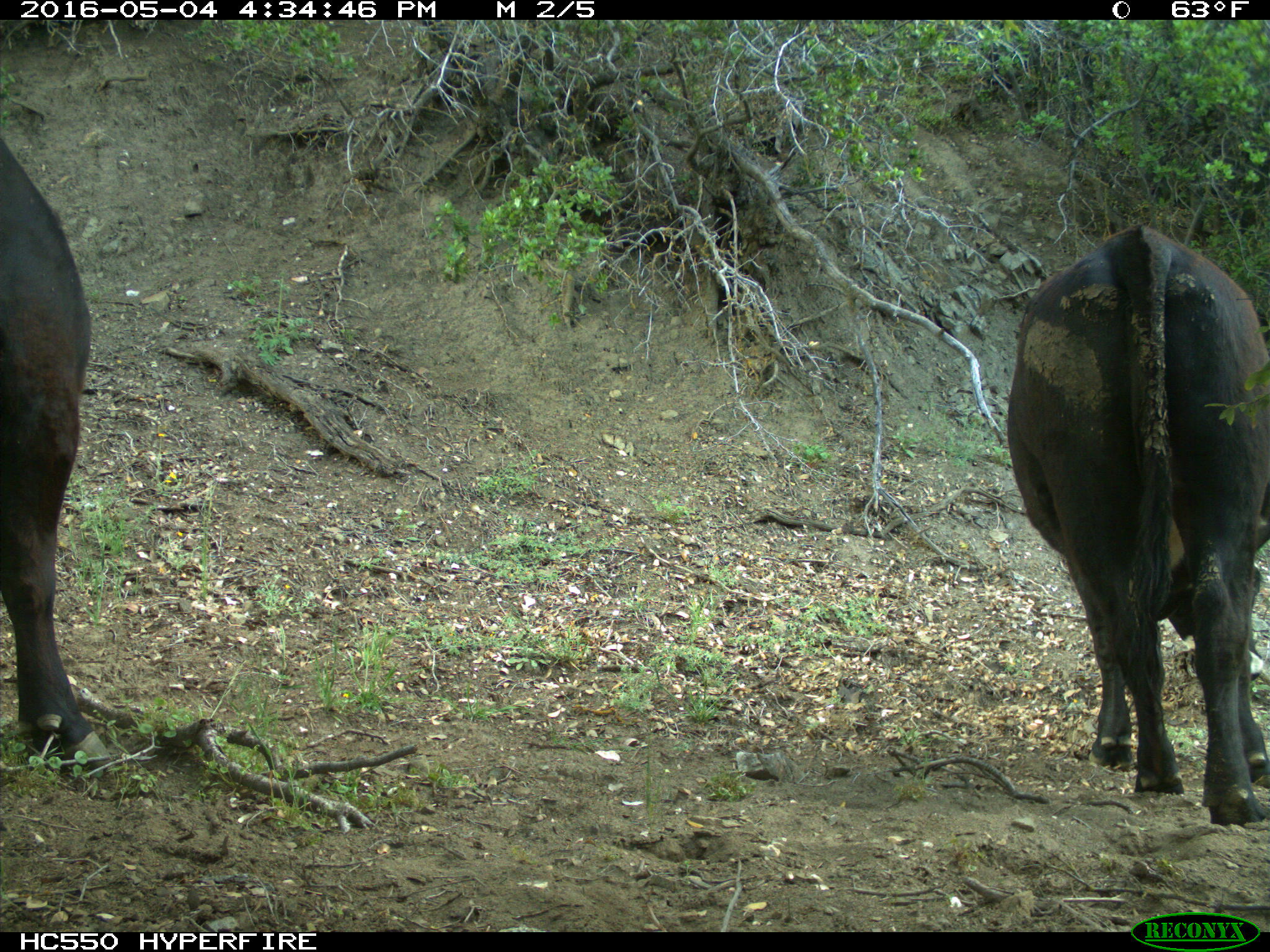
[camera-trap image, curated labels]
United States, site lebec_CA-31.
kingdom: Animalia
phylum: Chordata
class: Mammalia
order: Artiodactyla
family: Bovidae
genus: Bos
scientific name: Bos taurus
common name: domestic cow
Bos taurus (domestic cow).